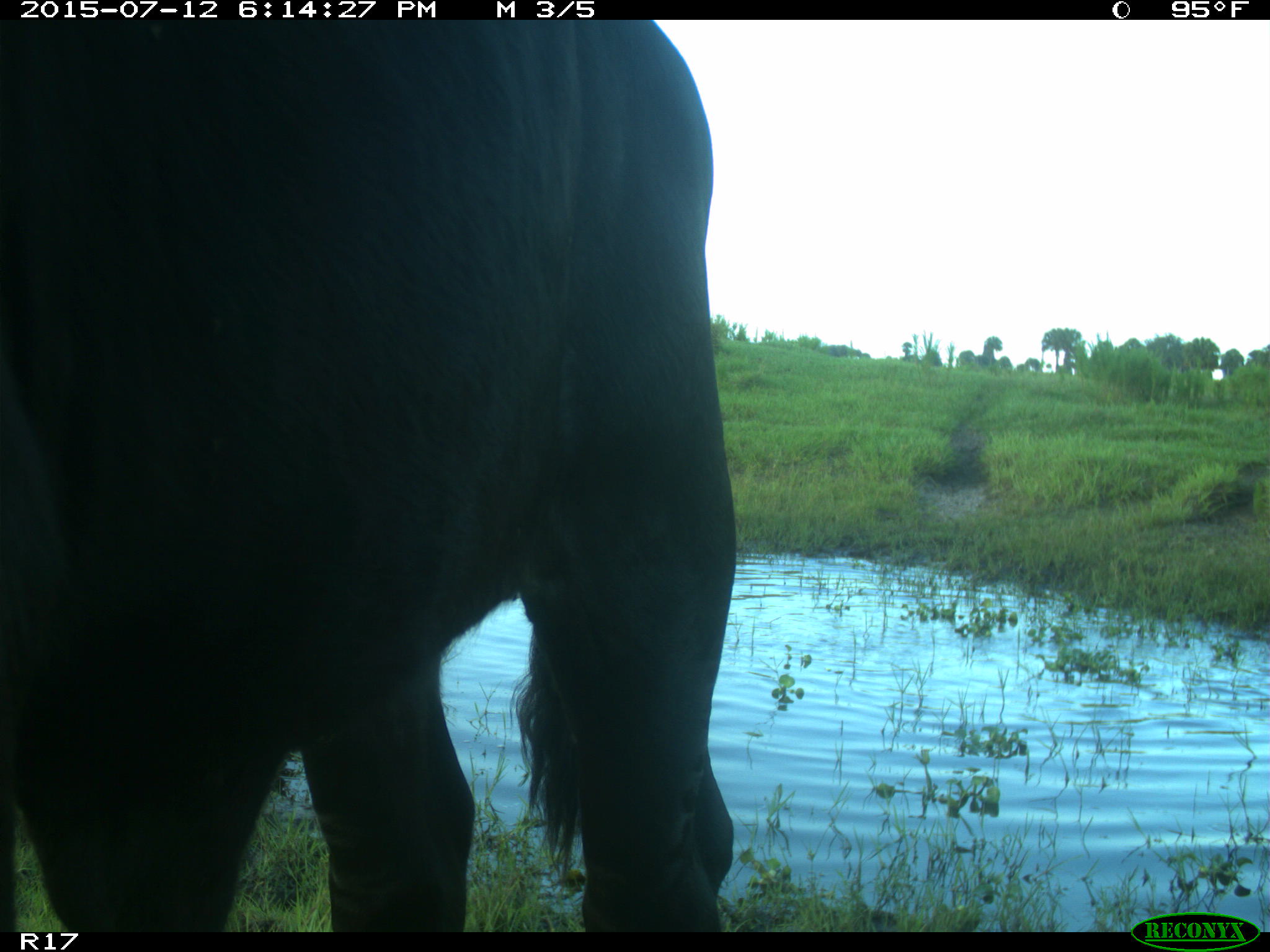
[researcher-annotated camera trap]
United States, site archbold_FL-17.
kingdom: Animalia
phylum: Chordata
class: Mammalia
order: Artiodactyla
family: Bovidae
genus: Bos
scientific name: Bos taurus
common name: domestic cow